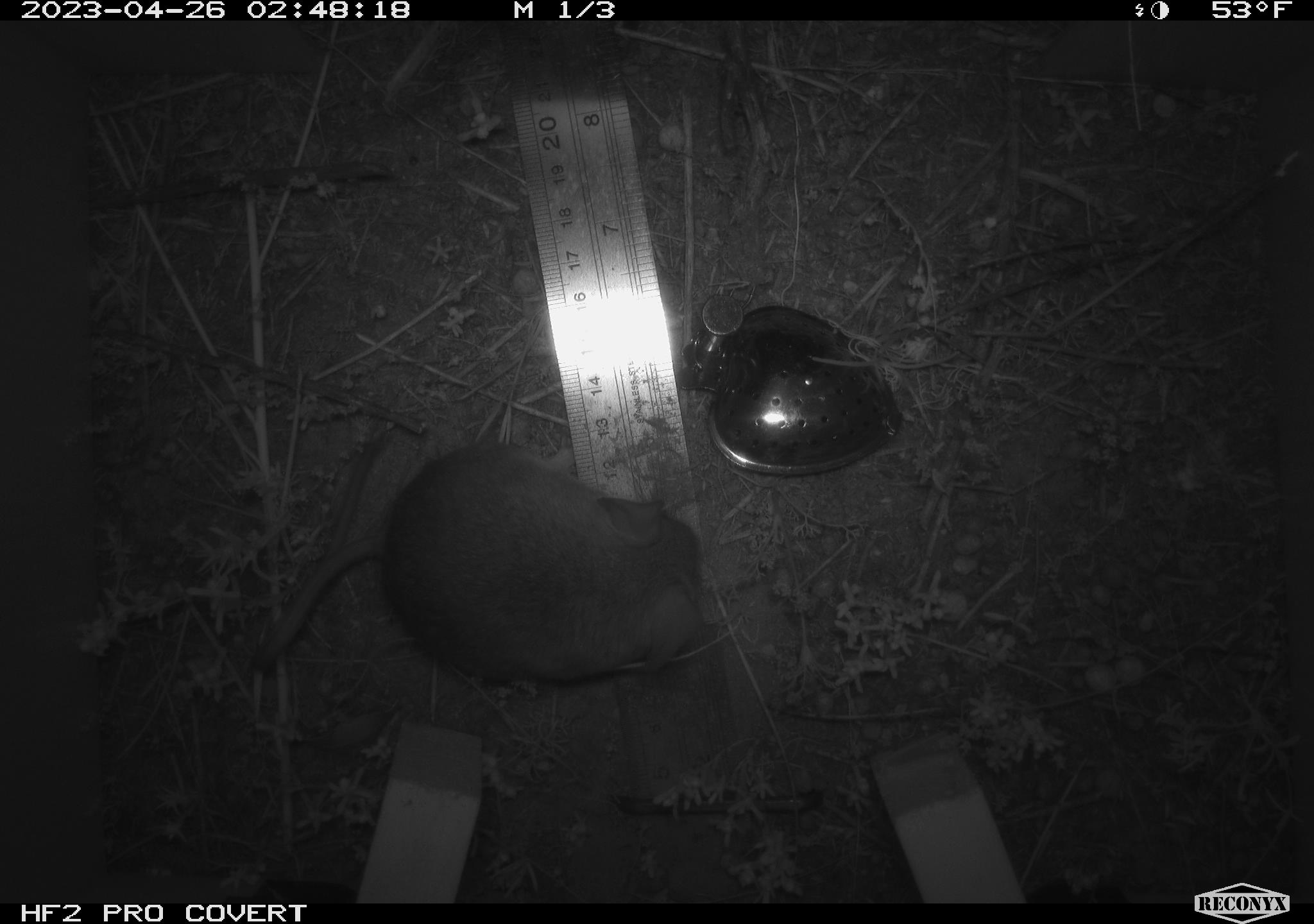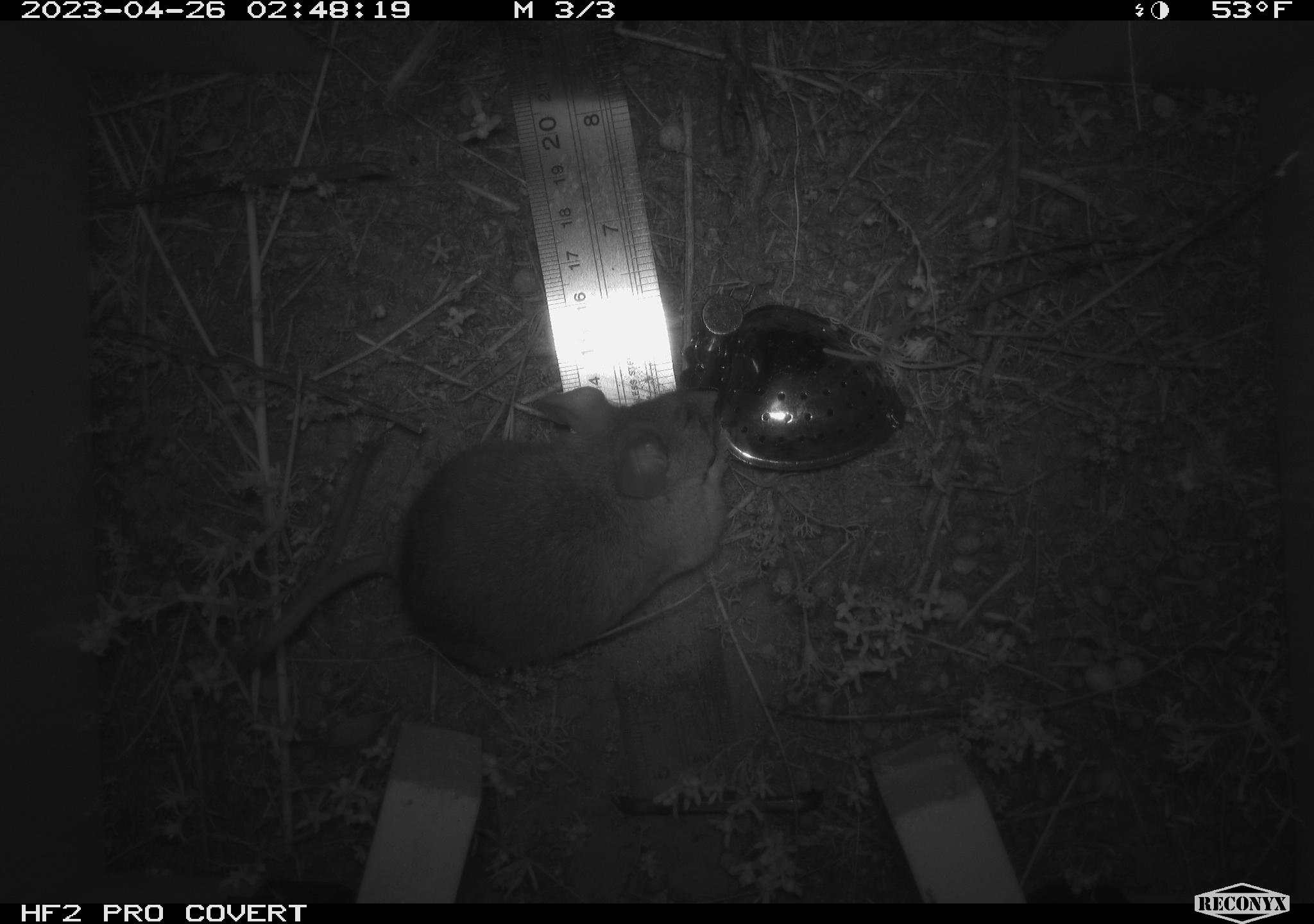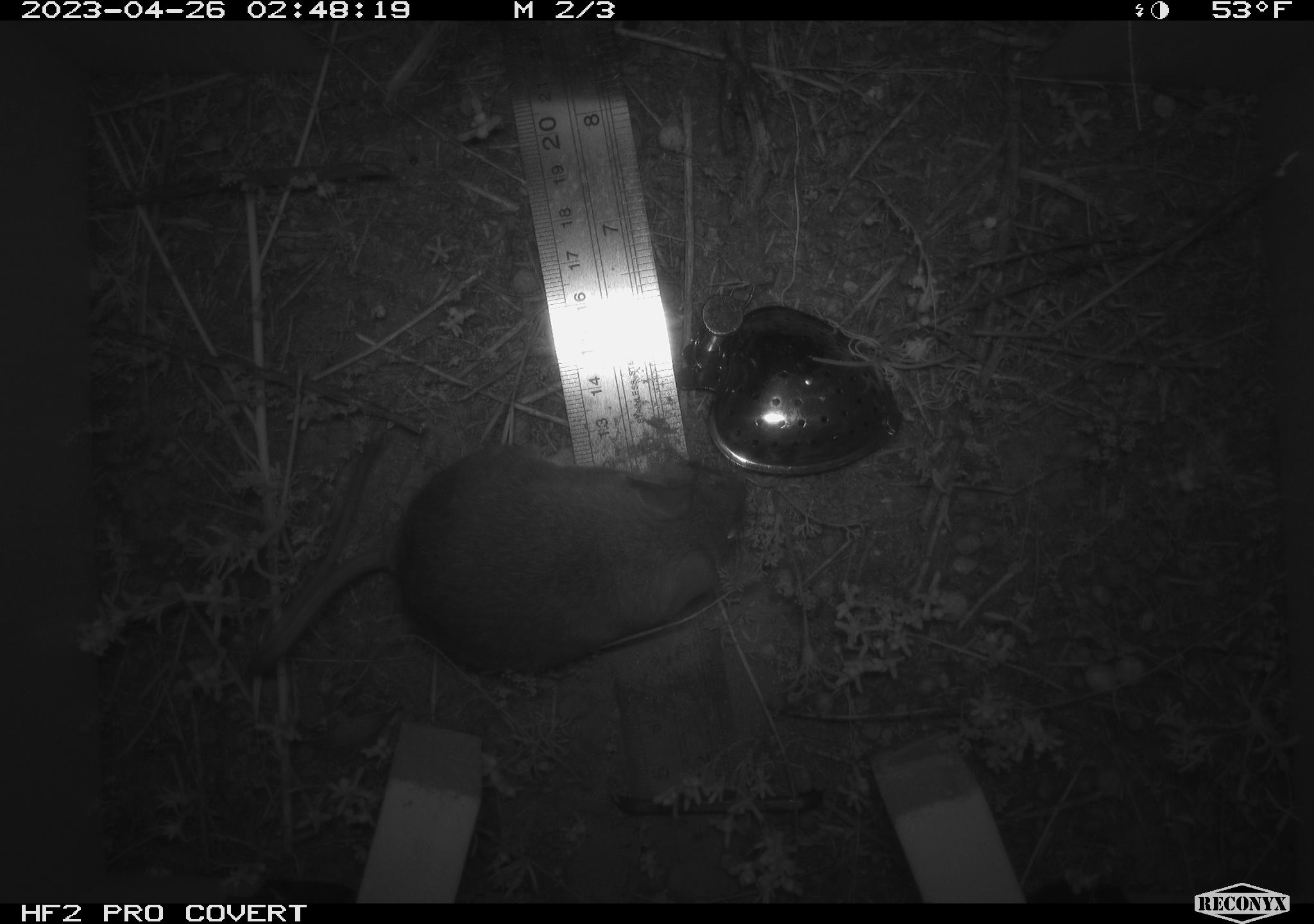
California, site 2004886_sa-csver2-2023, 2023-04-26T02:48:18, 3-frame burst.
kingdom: Animalia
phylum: Chordata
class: Mammalia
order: Rodentia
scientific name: Rodentia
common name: mouse species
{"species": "mouse species (Rodentia)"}